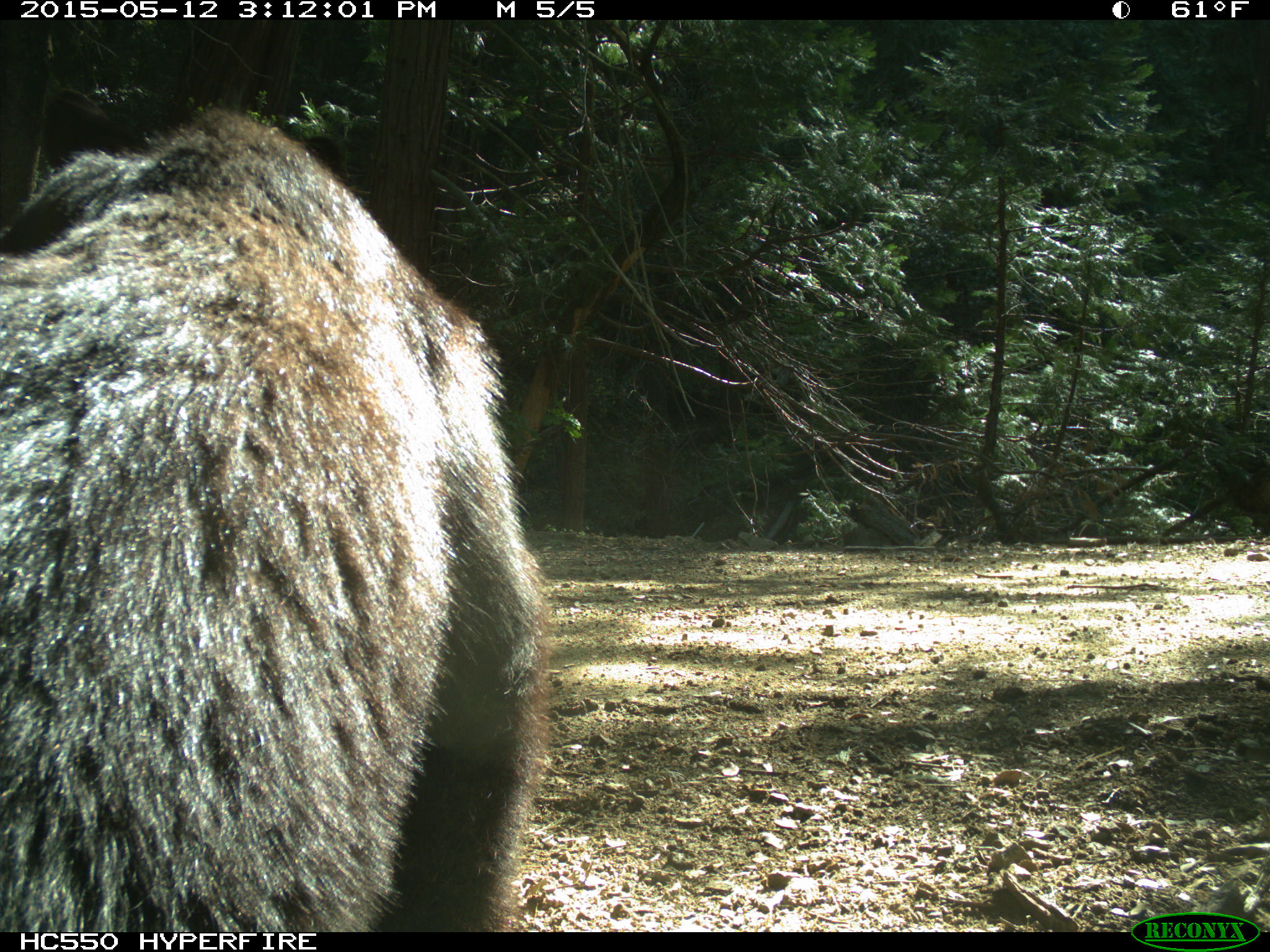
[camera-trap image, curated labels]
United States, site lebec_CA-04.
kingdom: Animalia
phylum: Chordata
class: Mammalia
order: Carnivora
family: Ursidae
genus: Ursus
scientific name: Ursus americanus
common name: american black bear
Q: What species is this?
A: Ursus americanus (american black bear).